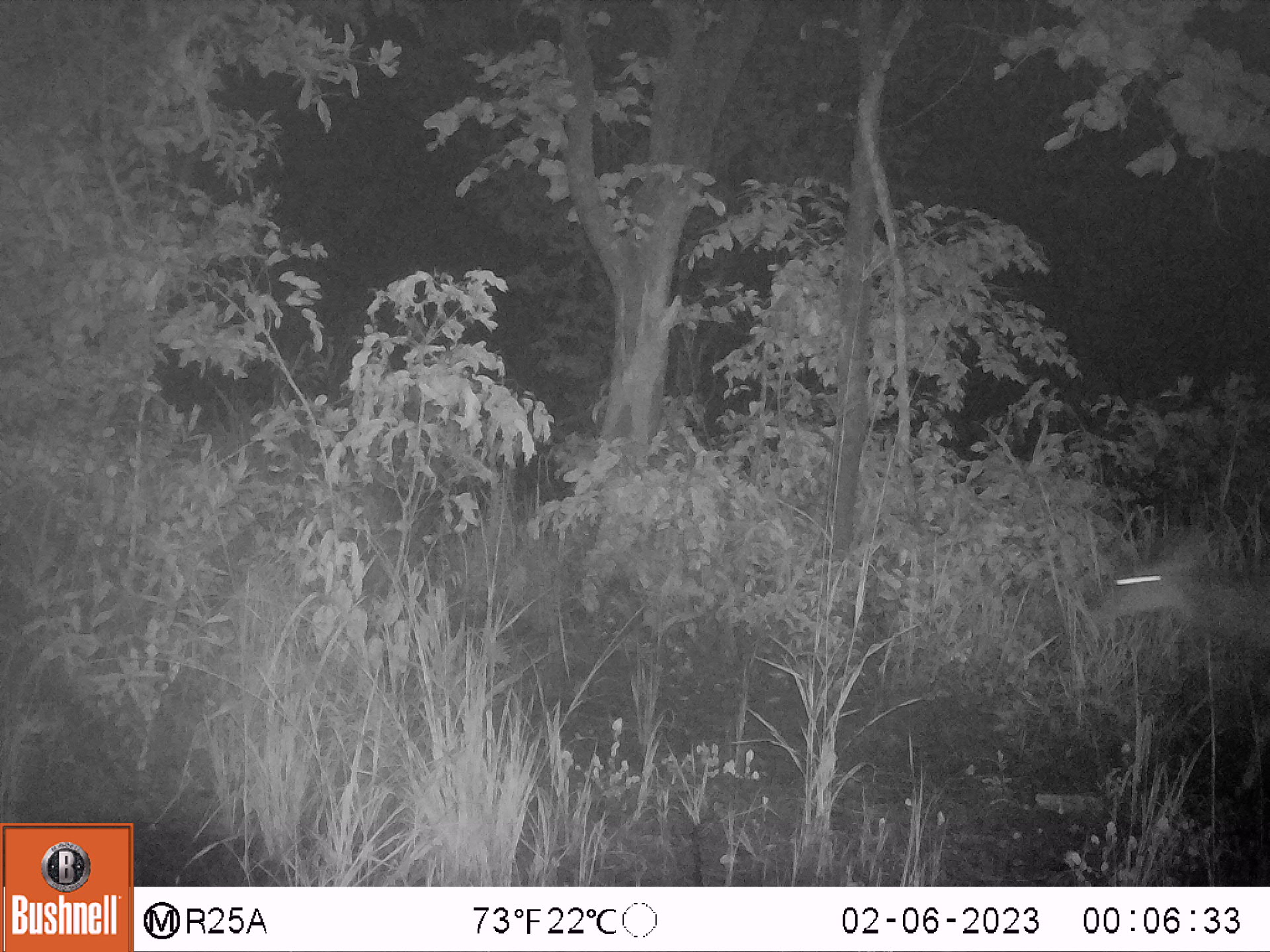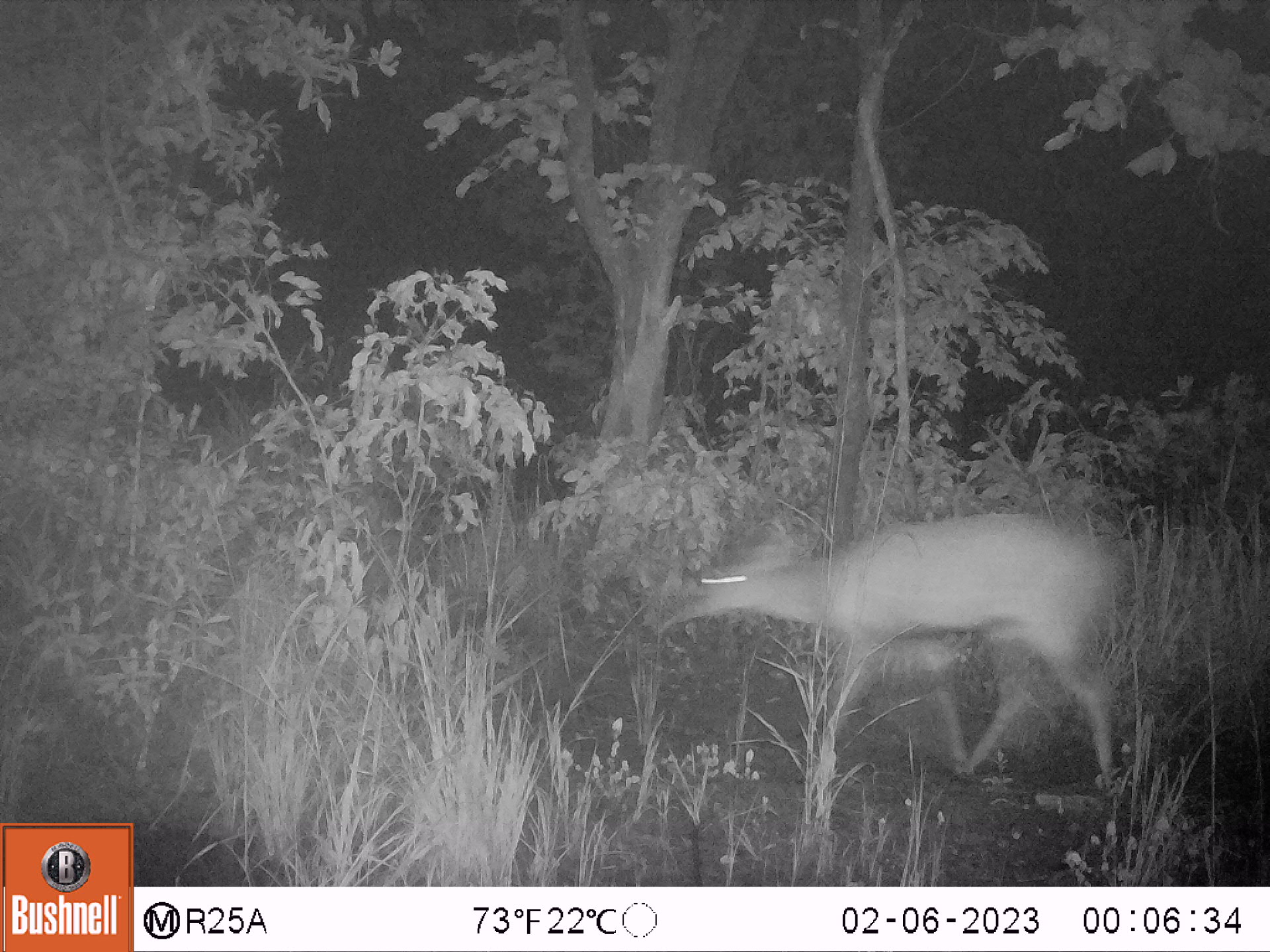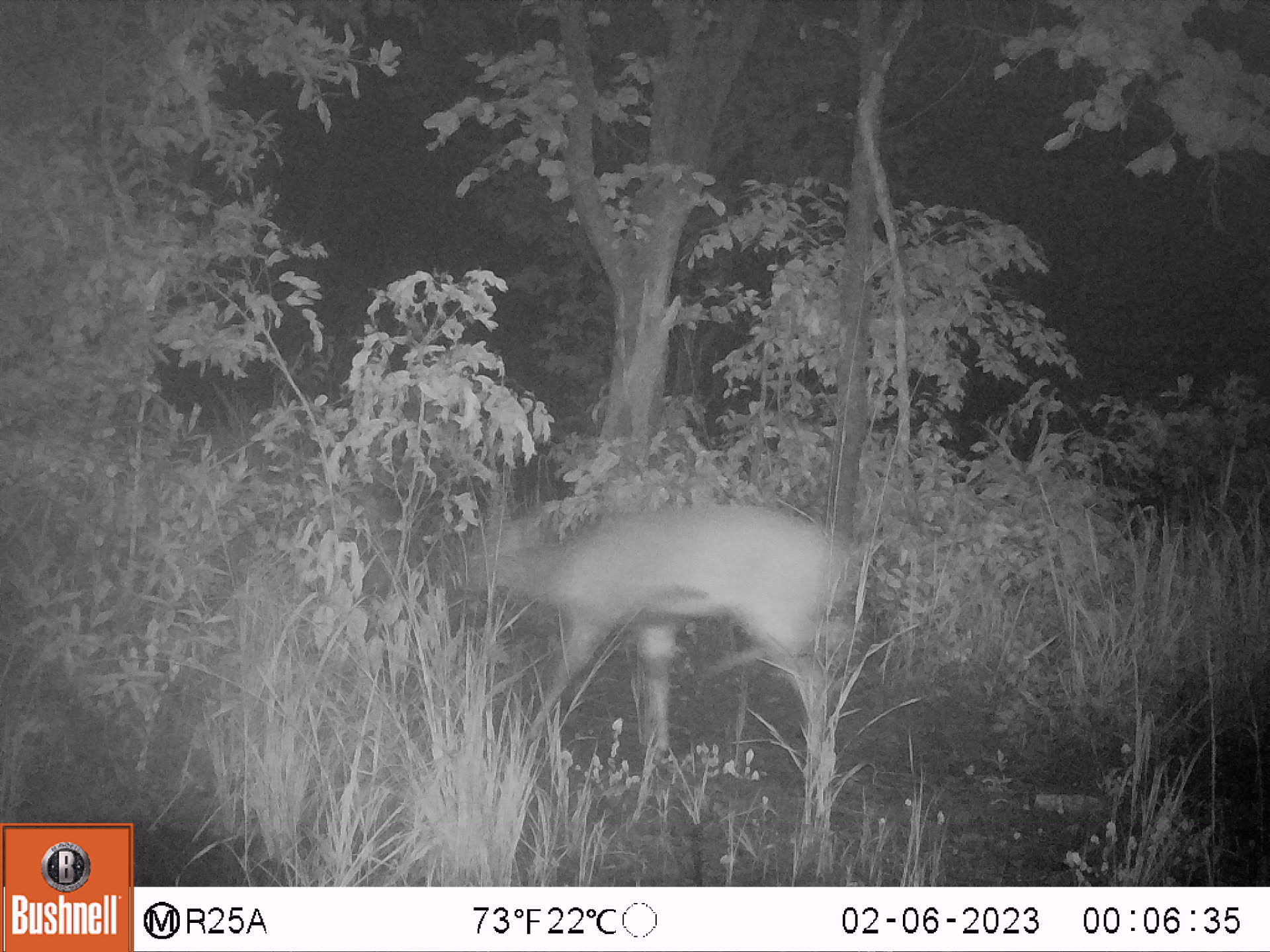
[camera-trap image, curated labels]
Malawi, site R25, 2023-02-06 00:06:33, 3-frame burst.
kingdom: Animalia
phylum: Chordata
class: Mammalia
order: Artiodactyla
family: Bovidae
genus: Tragelaphus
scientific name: Tragelaphus sylvaticus sylvaticus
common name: cape bushbuck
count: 1